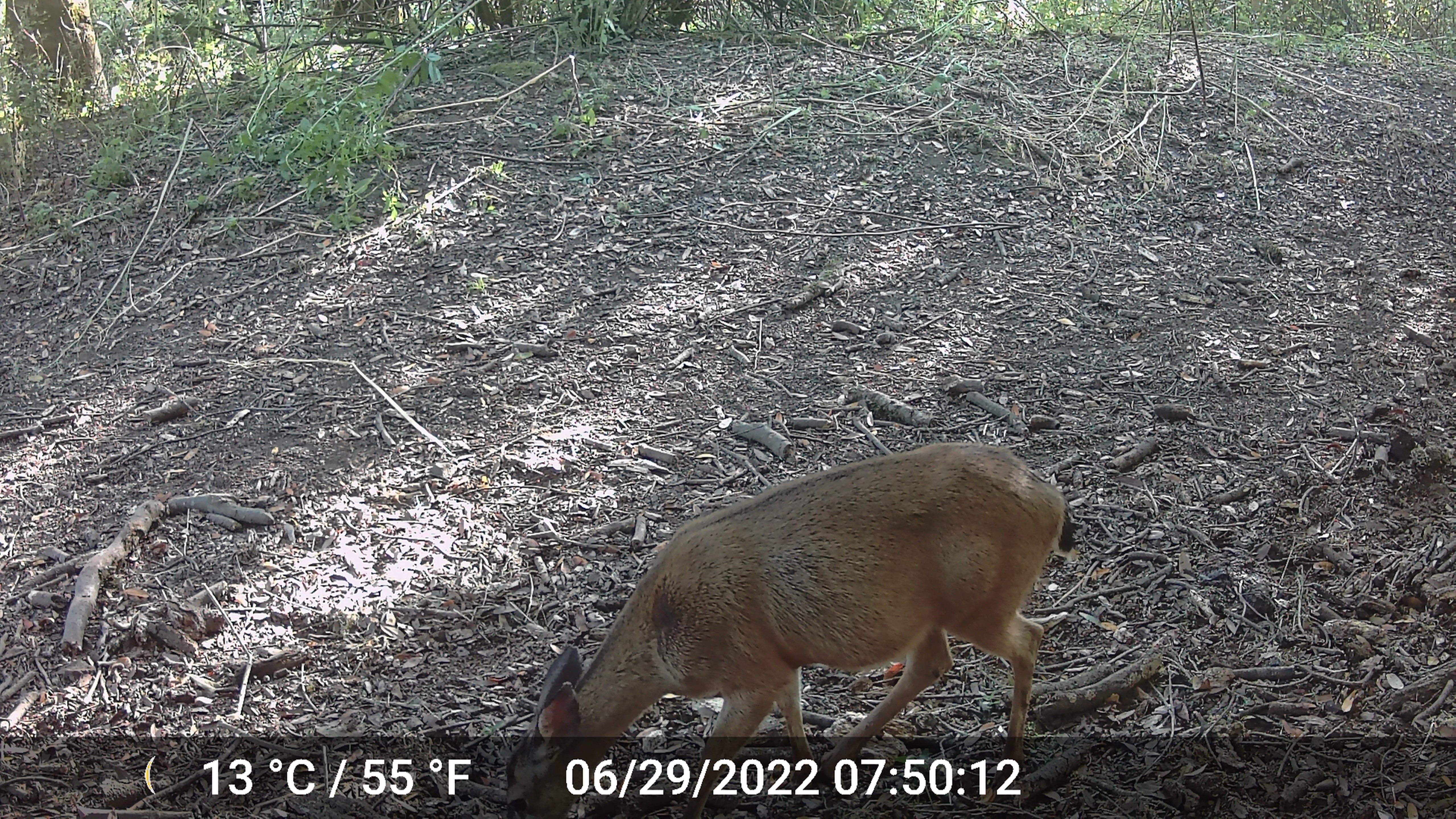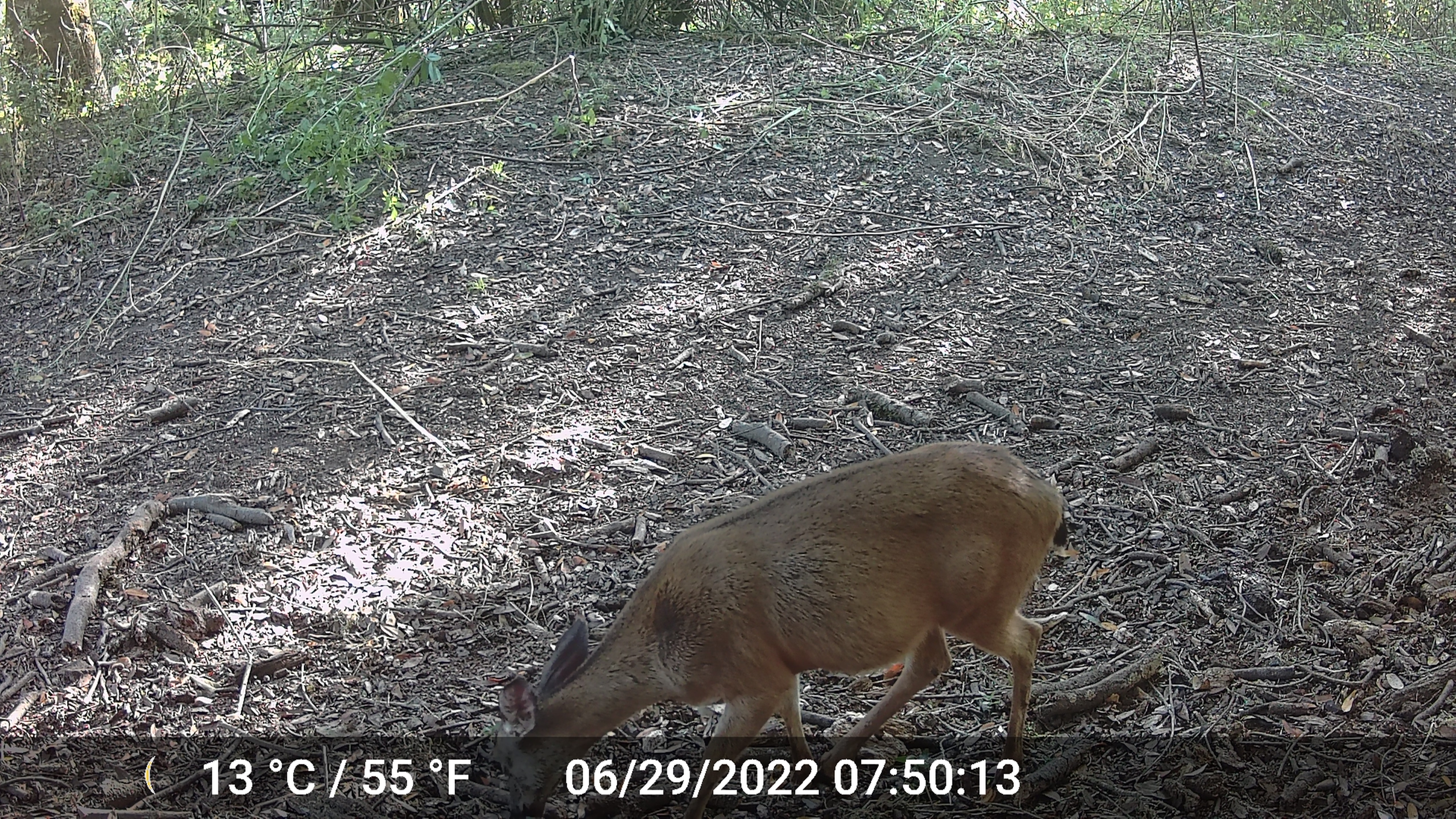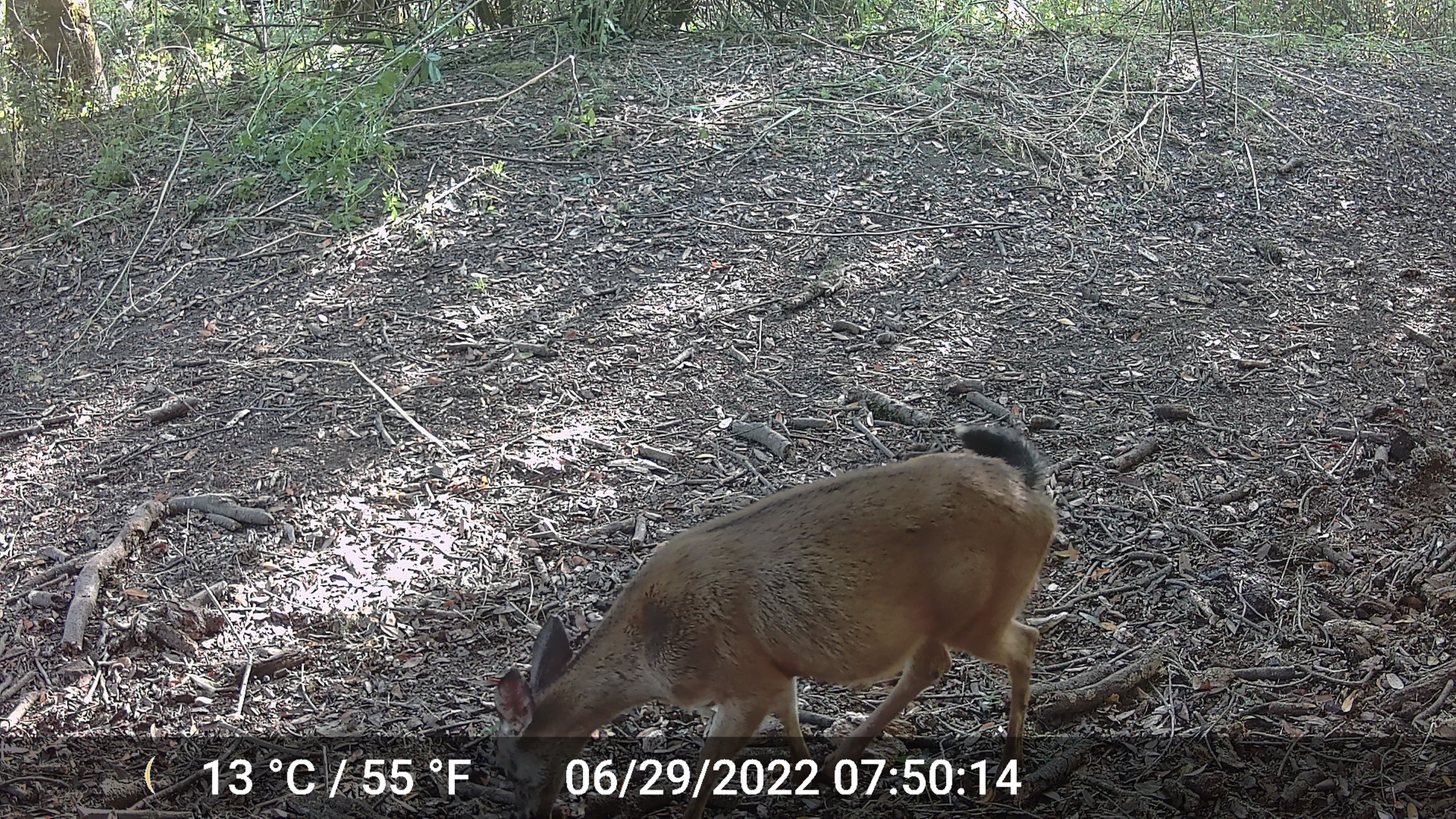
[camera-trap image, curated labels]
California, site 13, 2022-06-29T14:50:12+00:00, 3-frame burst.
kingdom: Animalia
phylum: Chordata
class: Mammalia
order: Artiodactyla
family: Cervidae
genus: Odocoileus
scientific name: Odocoileus hemionus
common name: mule deer